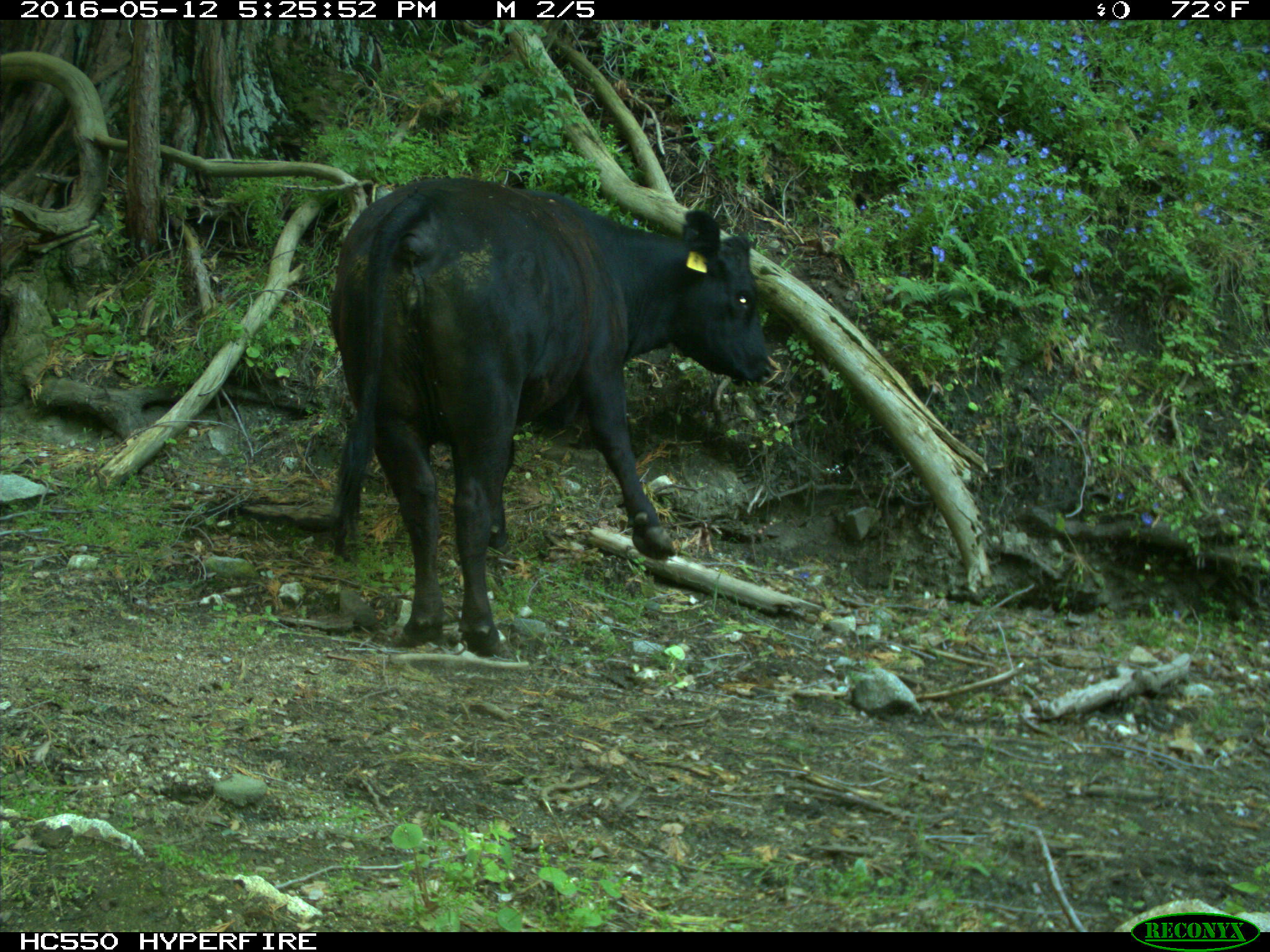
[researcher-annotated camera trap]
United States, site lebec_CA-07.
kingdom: Animalia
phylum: Chordata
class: Mammalia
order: Artiodactyla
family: Bovidae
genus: Bos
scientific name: Bos taurus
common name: domestic cow